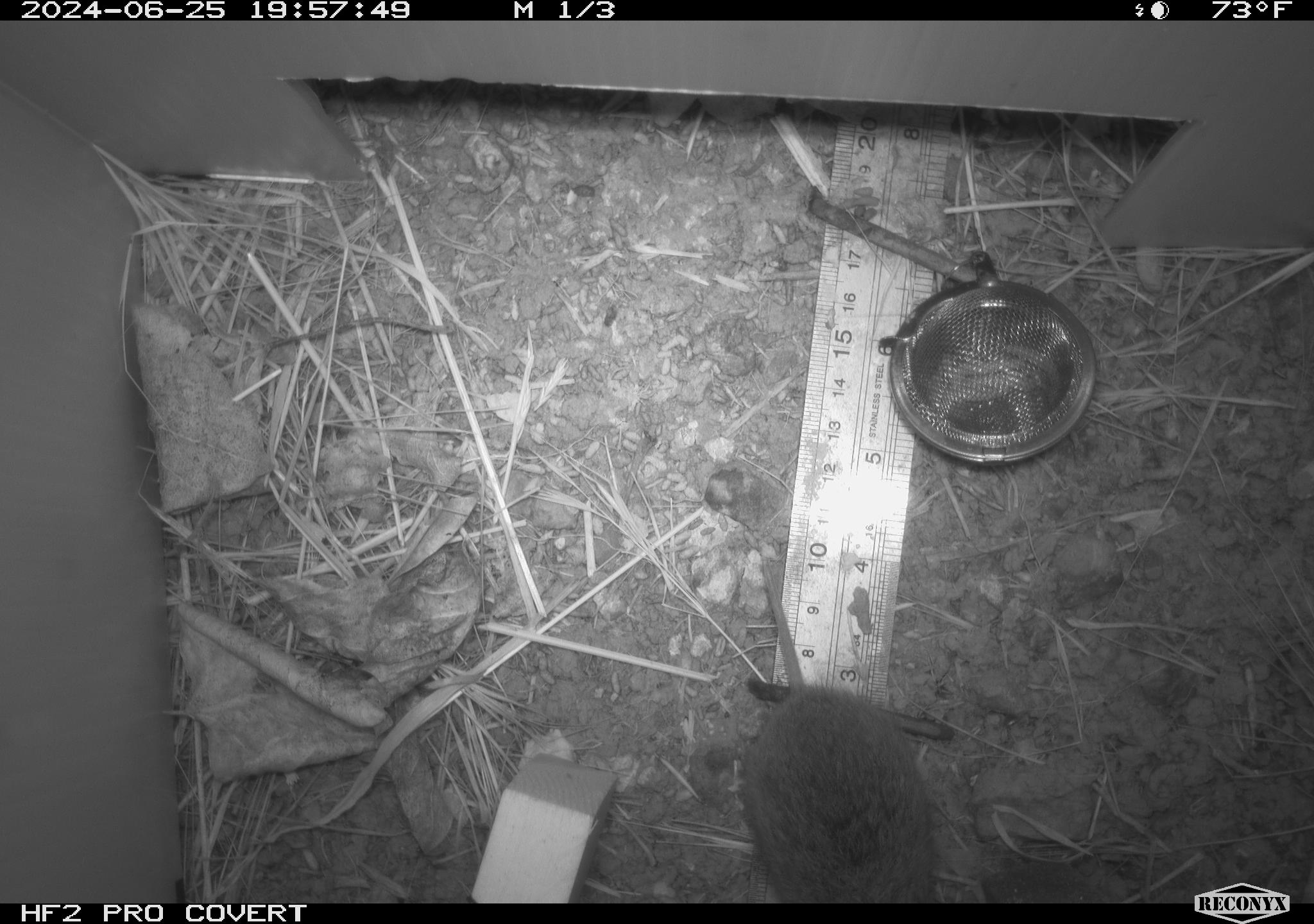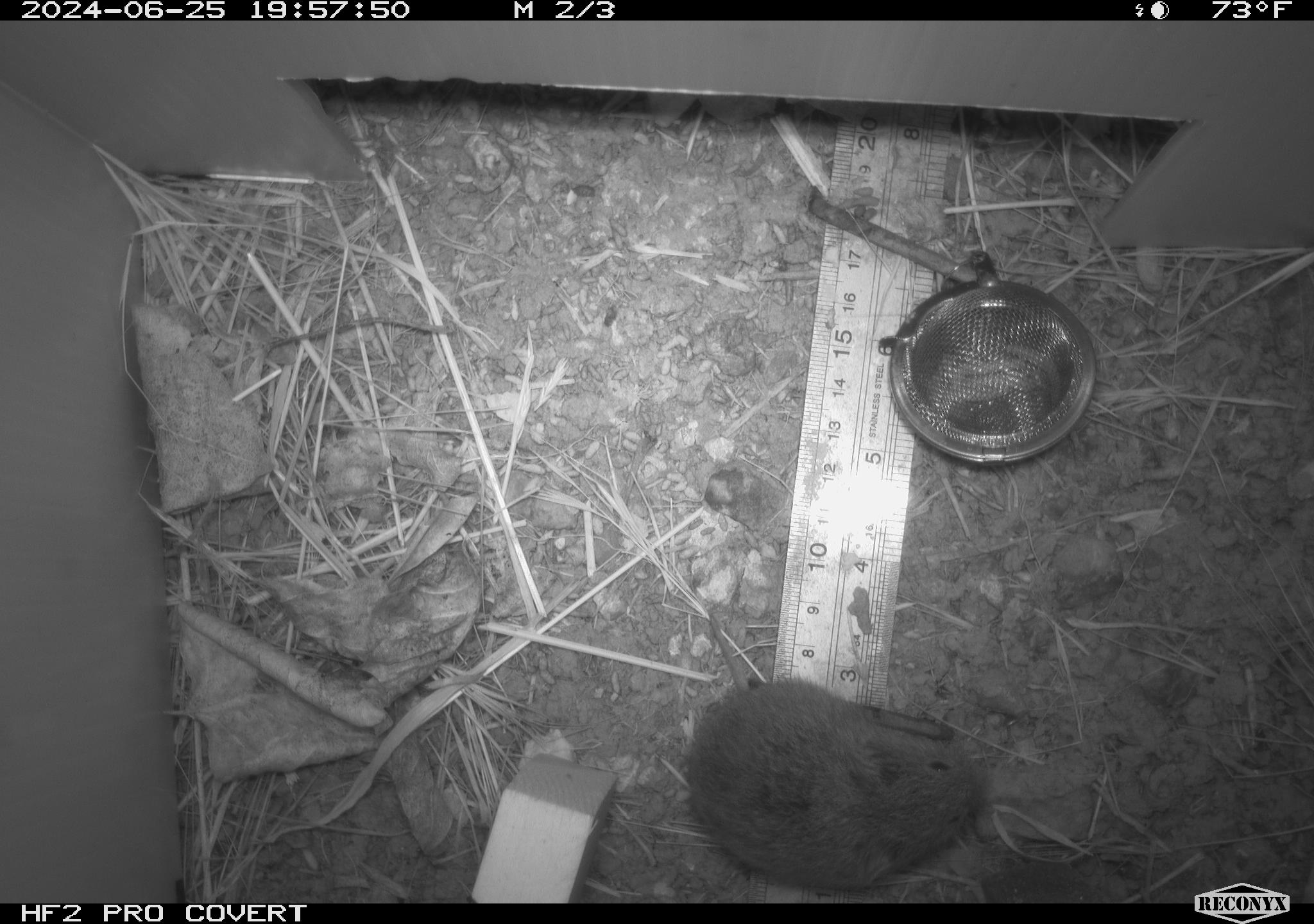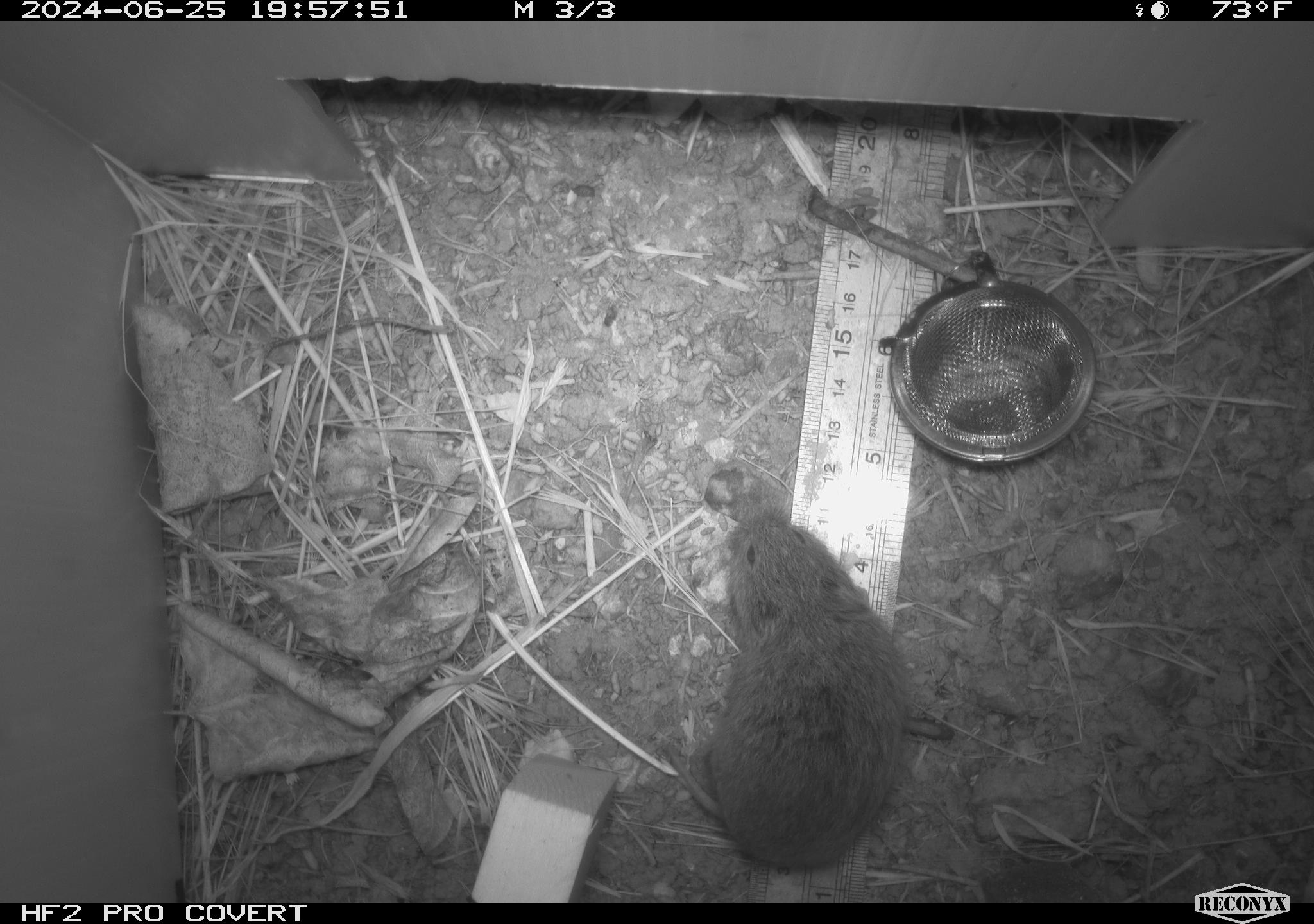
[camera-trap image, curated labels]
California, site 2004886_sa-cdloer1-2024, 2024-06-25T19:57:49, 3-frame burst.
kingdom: Animalia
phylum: Chordata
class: Mammalia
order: Rodentia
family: Cricetidae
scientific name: Arvicolinae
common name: voles, lemmings, and muskrats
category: arvicolinae subfamily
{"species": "arvicolinae subfamily (voles, lemmings, and muskrats) (Arvicolinae)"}